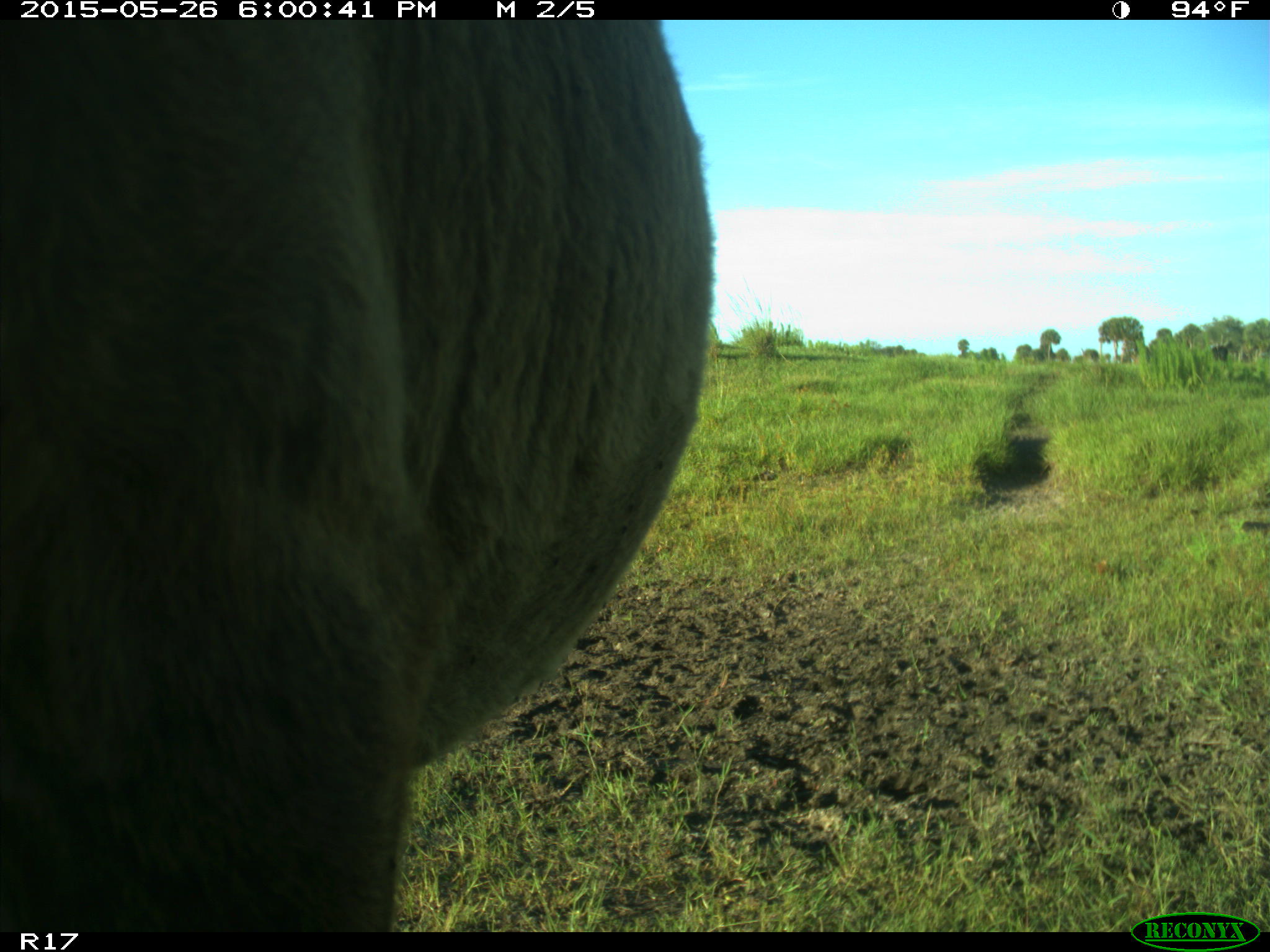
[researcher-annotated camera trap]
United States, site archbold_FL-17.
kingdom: Animalia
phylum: Chordata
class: Mammalia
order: Artiodactyla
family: Bovidae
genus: Bos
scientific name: Bos taurus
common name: domestic cow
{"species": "Bos taurus (domestic cow)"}